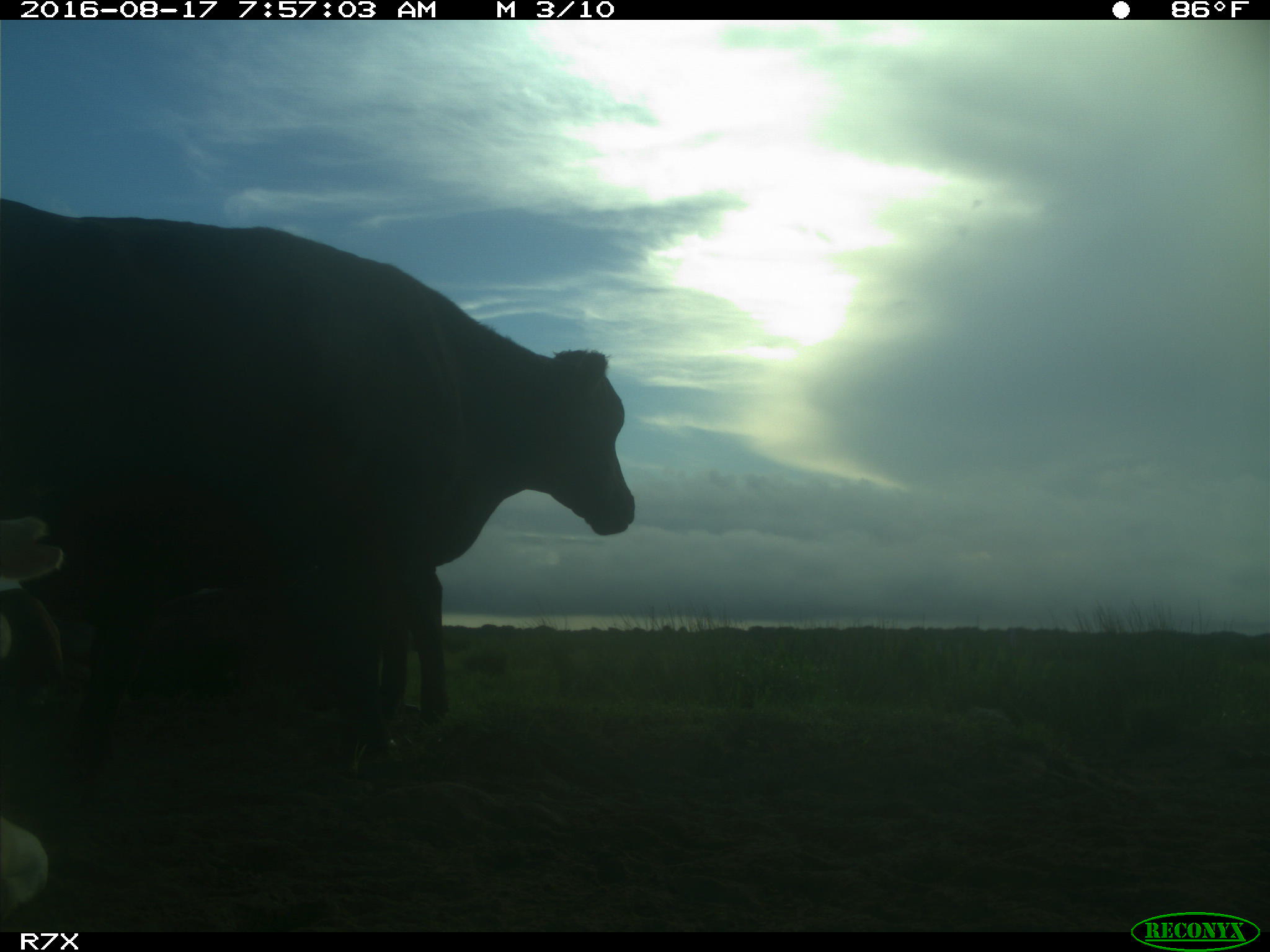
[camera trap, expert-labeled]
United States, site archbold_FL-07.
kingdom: Animalia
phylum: Chordata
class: Mammalia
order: Artiodactyla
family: Bovidae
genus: Bos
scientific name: Bos taurus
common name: domestic cow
Bos taurus (domestic cow).